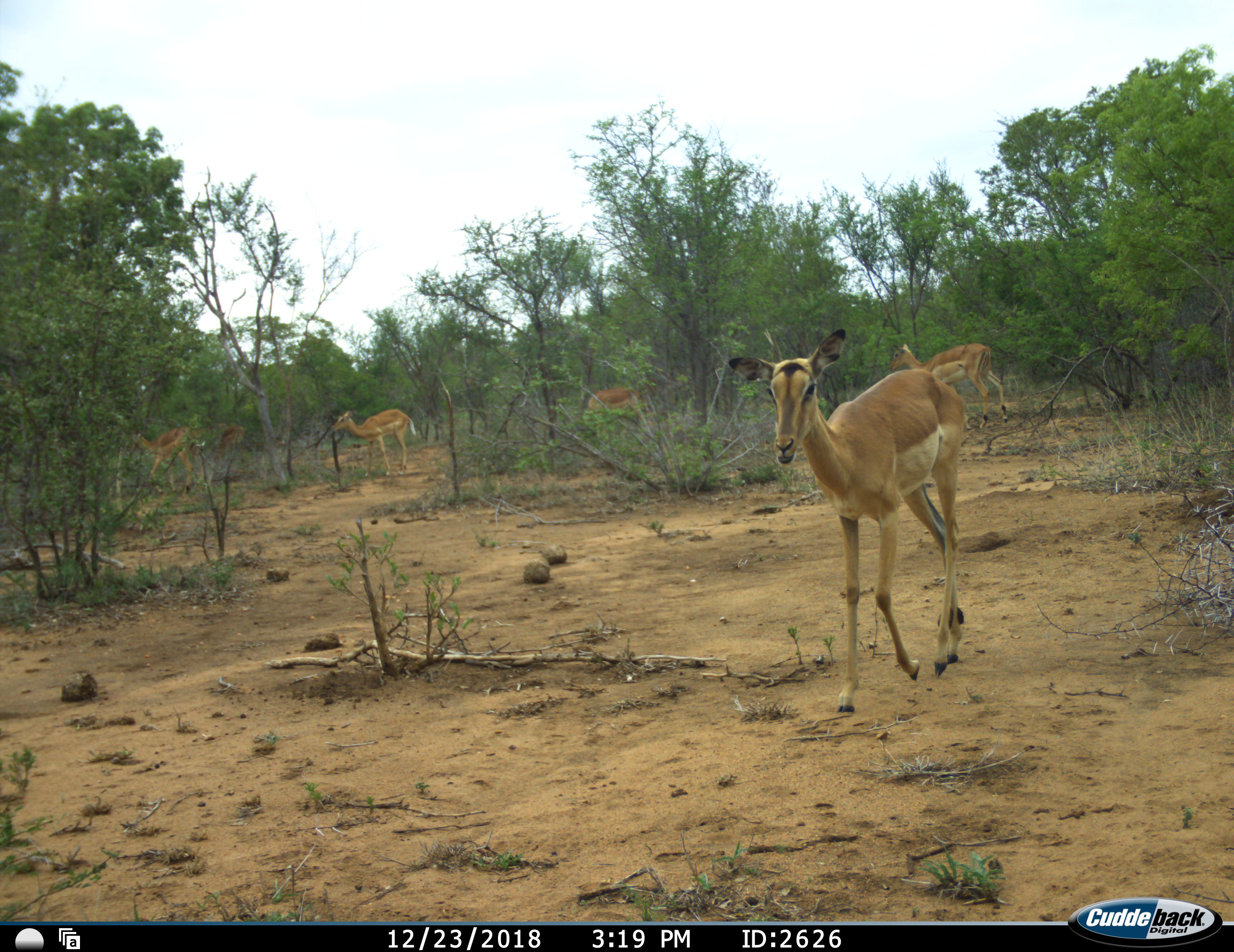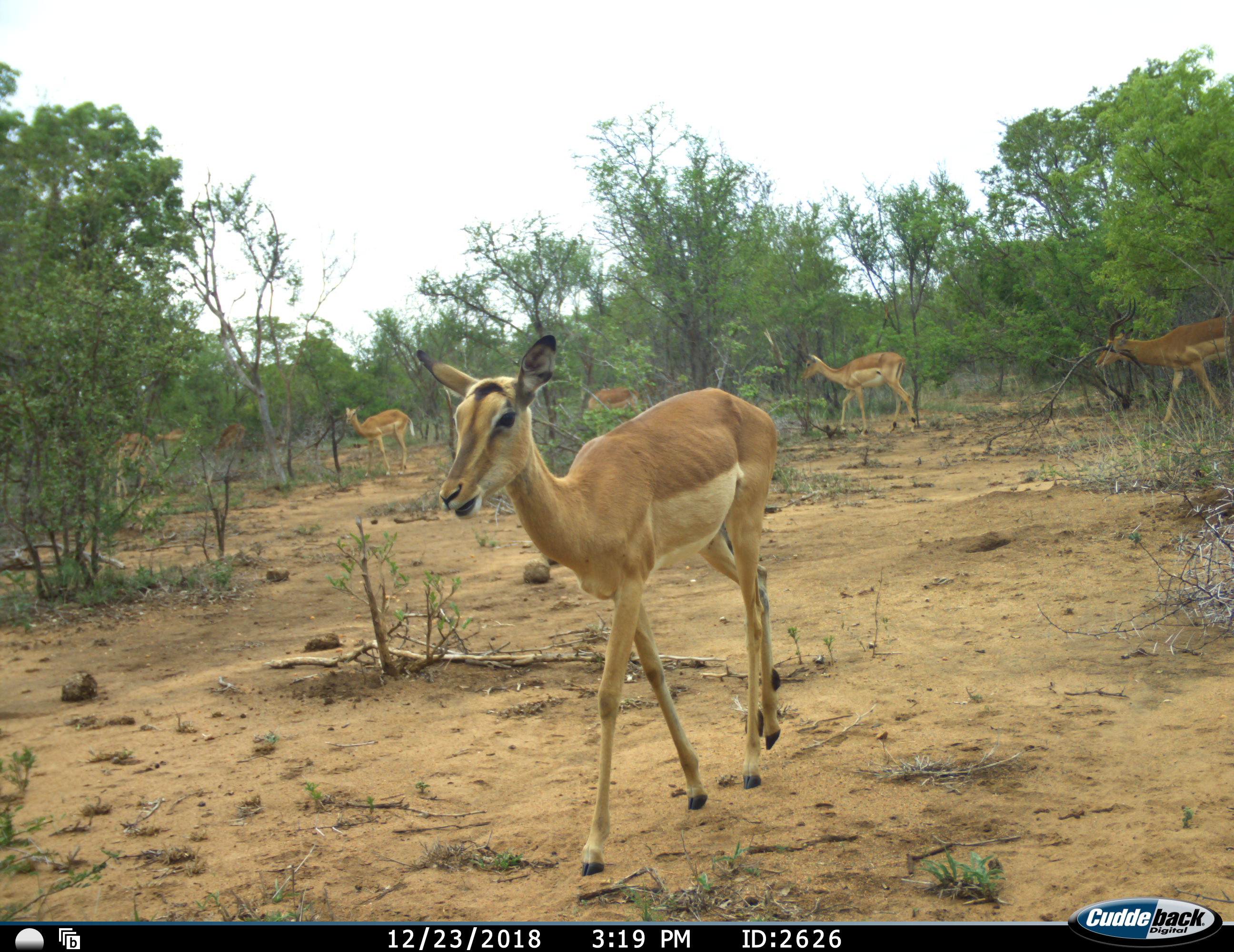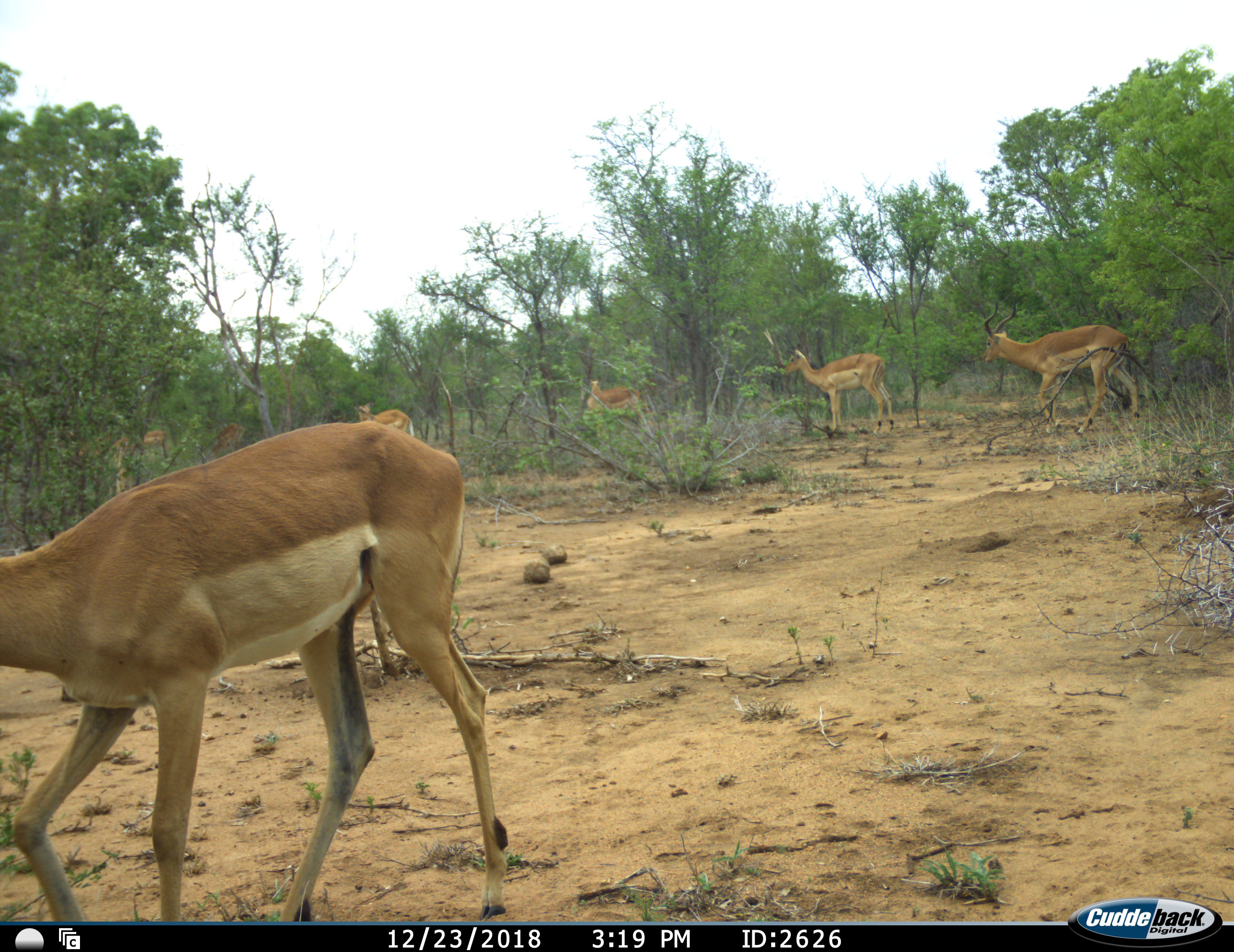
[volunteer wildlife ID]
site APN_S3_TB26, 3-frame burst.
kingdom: Animalia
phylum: Chordata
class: Mammalia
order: Artiodactyla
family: Bovidae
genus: Aepyceros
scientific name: Aepyceros melampus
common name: impala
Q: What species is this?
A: Impala (Aepyceros melampus).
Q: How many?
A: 6.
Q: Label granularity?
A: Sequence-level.